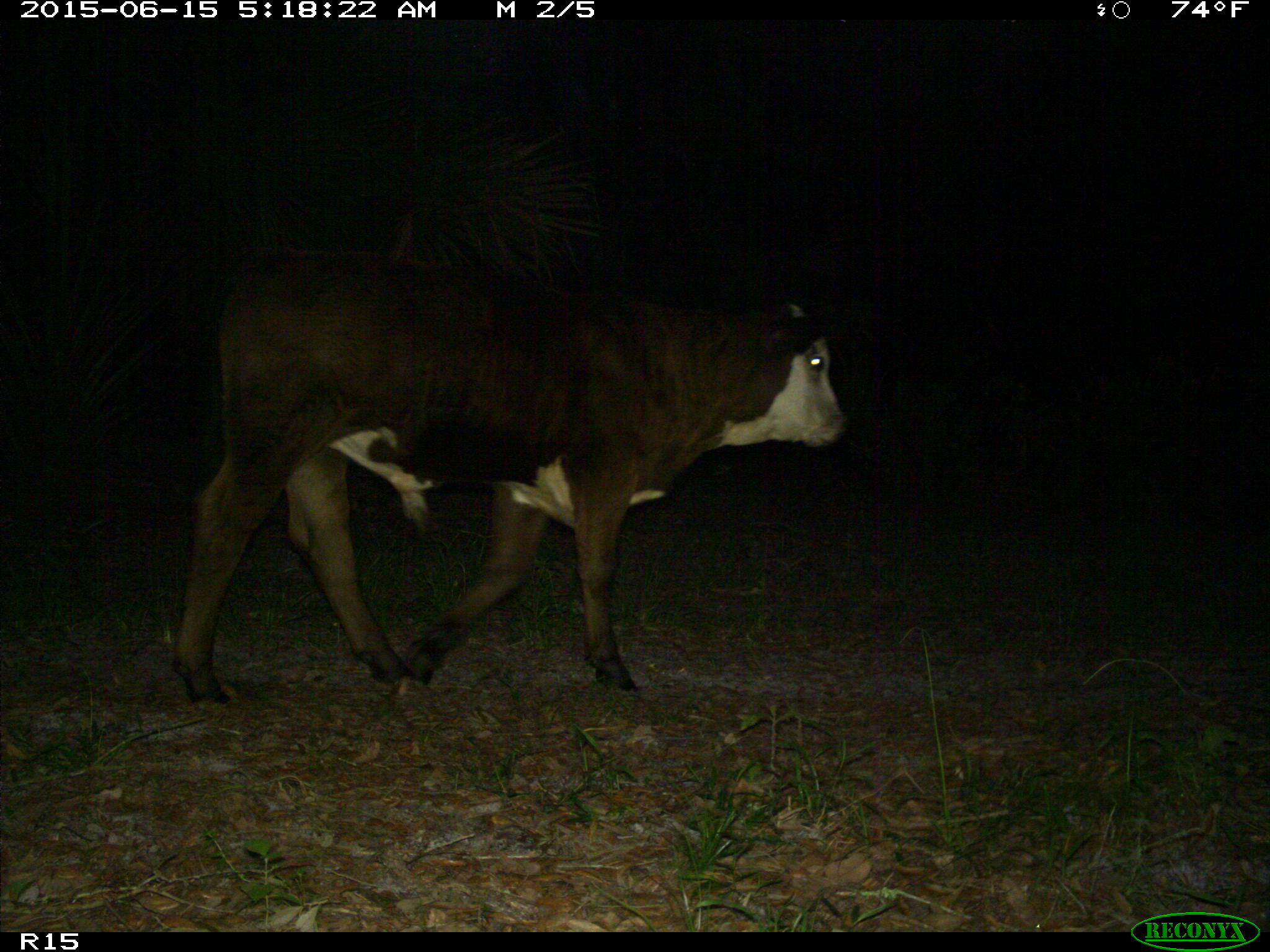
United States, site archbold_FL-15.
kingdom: Animalia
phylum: Chordata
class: Mammalia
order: Artiodactyla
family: Bovidae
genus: Bos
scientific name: Bos taurus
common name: domestic cow